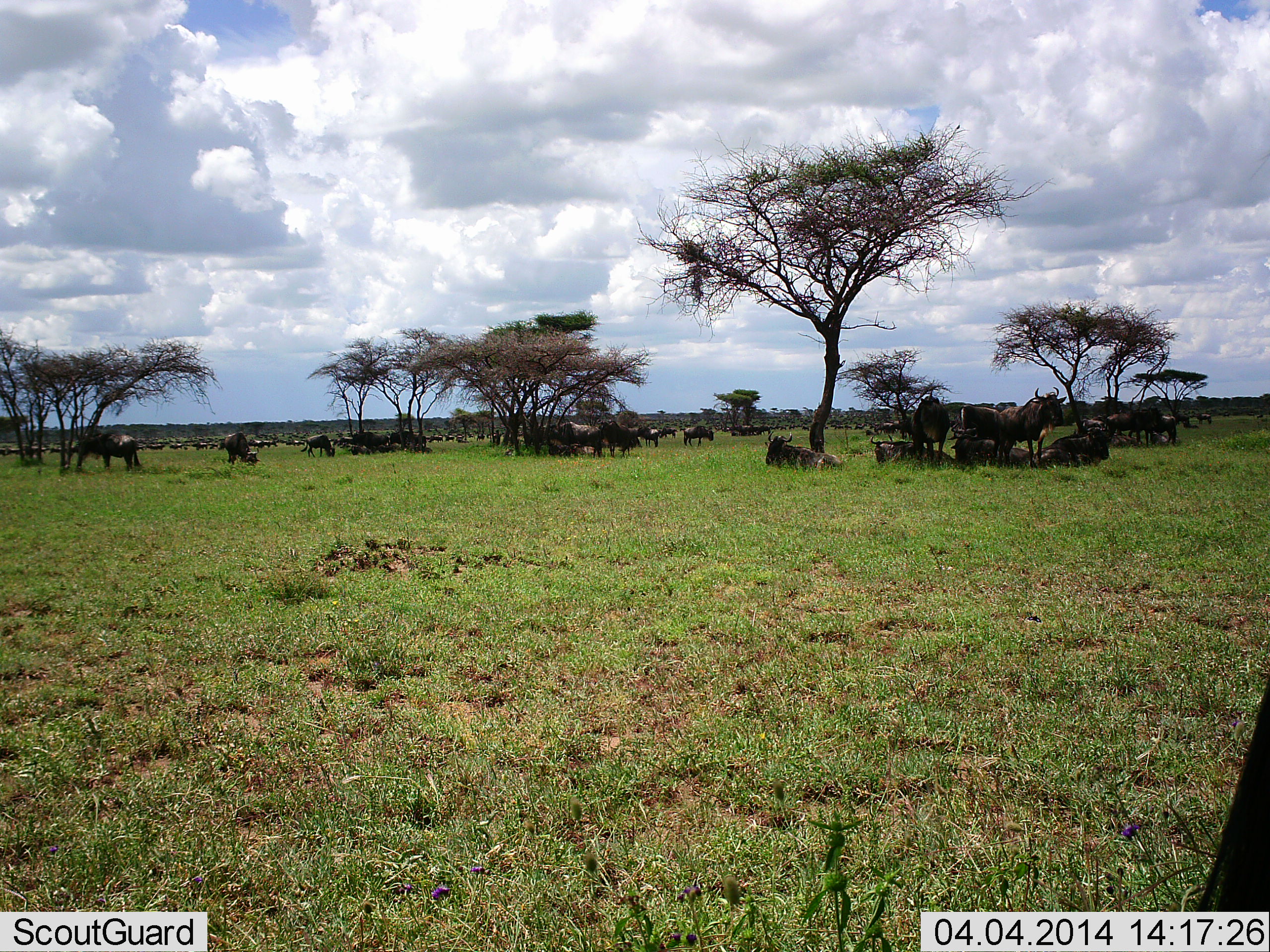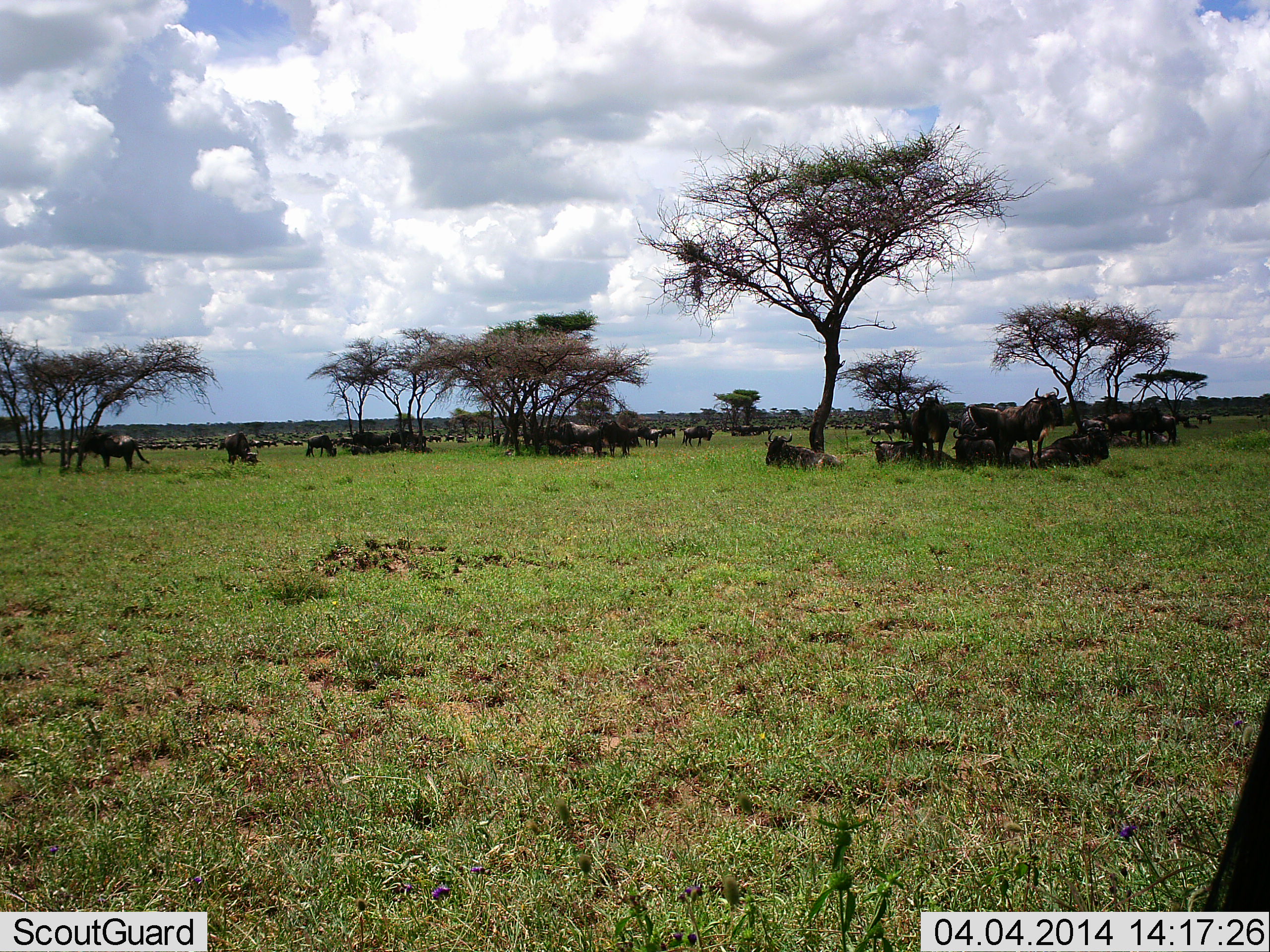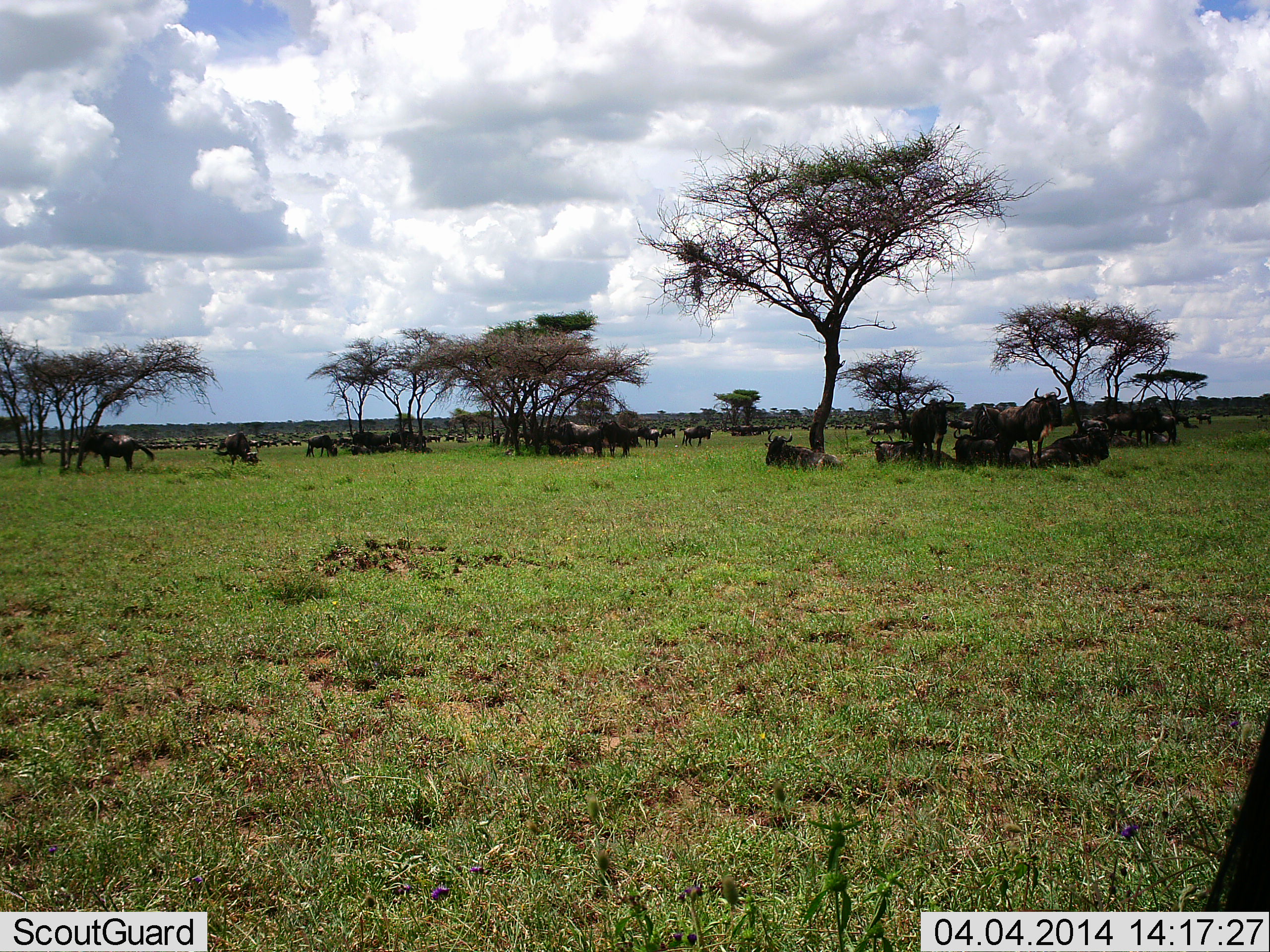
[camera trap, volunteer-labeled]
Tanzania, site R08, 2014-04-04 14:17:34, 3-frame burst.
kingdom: Animalia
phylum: Chordata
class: Mammalia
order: Artiodactyla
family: Bovidae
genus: Connochaetes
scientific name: Connochaetes taurinus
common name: blue wildebeest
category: wildebeest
Wildebeest (blue wildebeest) (Connochaetes taurinus), count 11-50. Behavior (volunteer vote fractions): standing 80%, resting 100%, moving 60%, interacting 30%. Young present (vote fraction): 0%. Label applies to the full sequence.